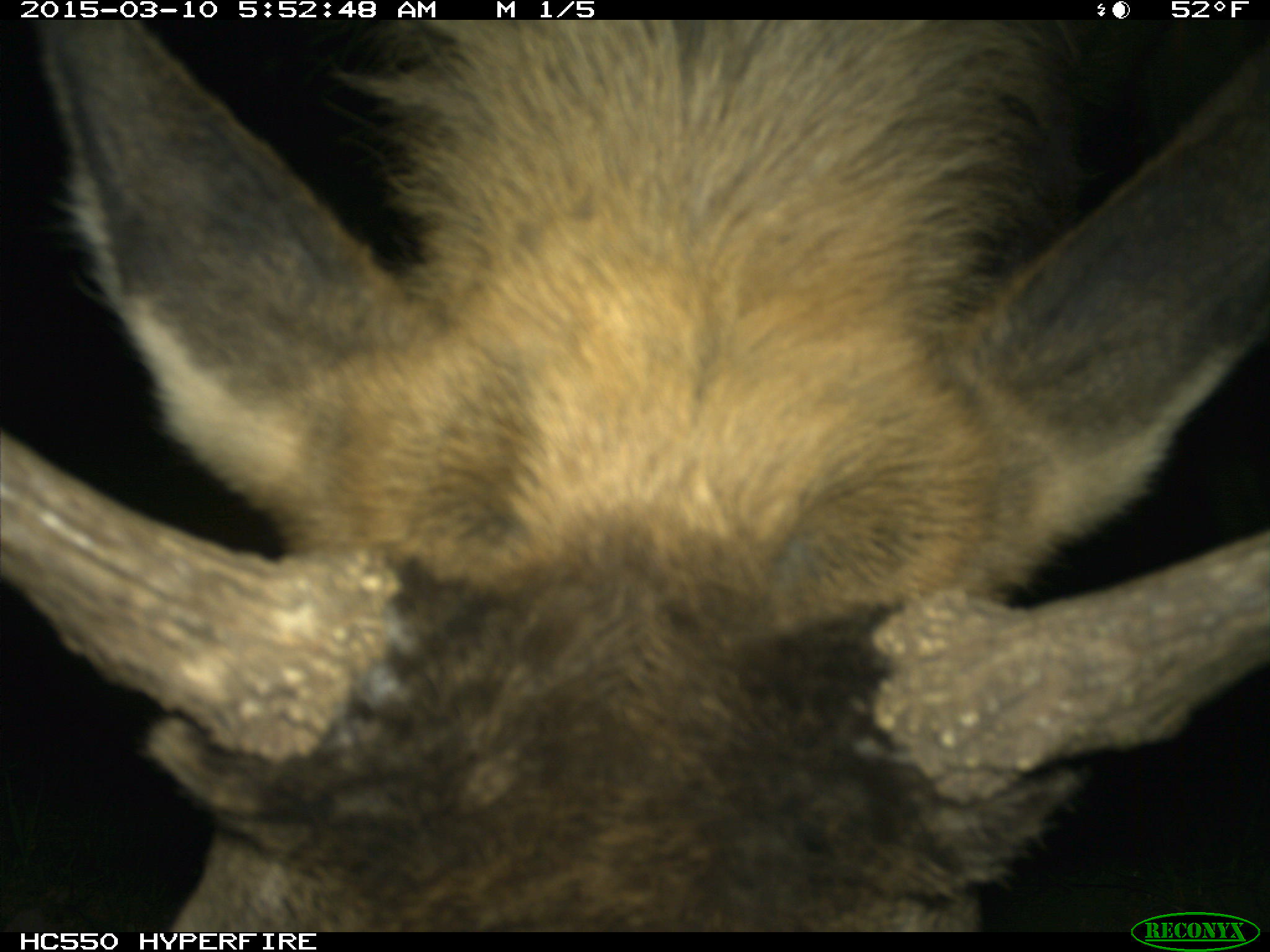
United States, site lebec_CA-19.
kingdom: Animalia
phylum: Chordata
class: Mammalia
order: Artiodactyla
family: Cervidae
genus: Cervus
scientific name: Cervus canadensis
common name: elk